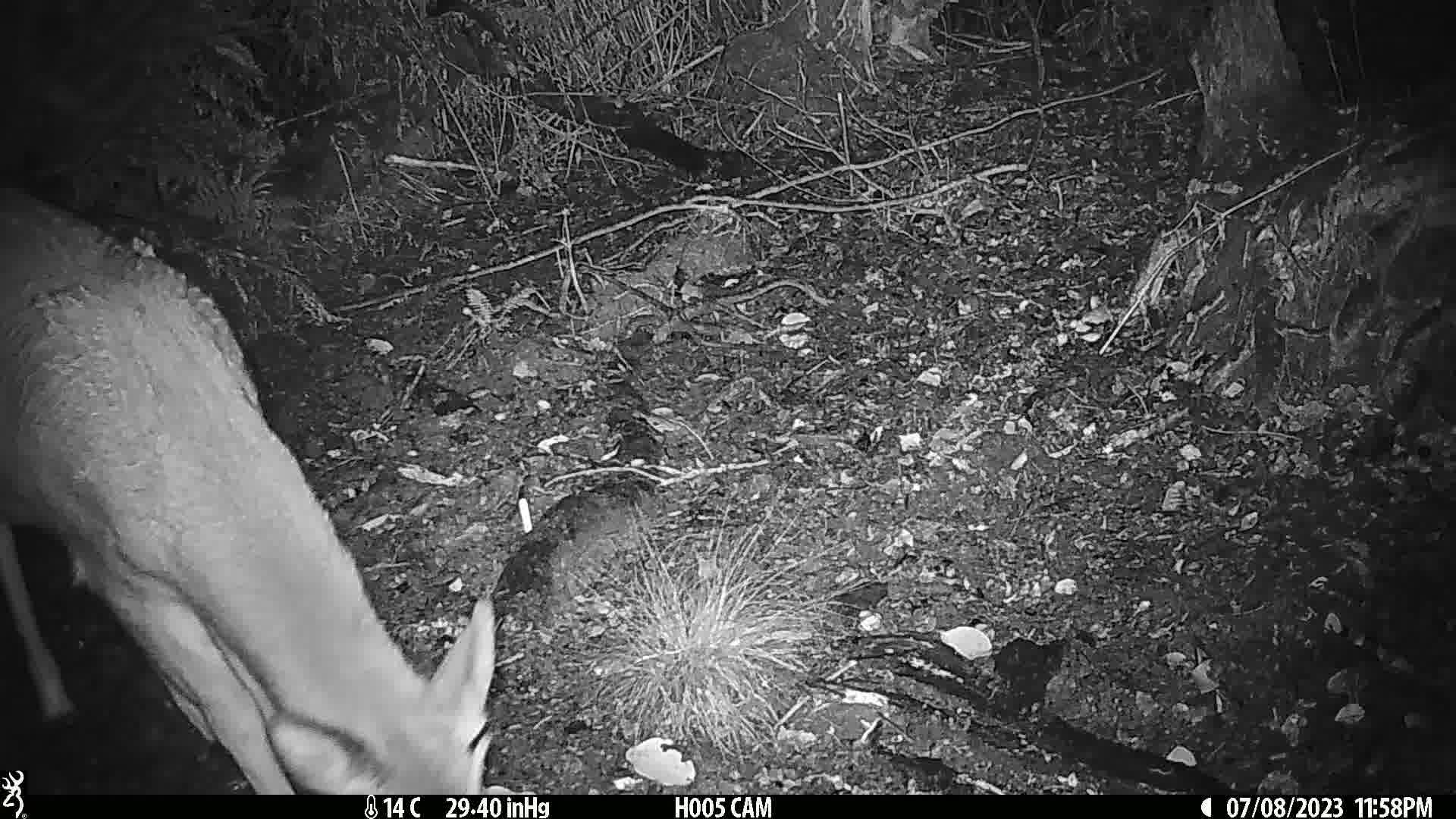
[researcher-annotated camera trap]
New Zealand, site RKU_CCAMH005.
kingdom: Animalia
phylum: Chordata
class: Mammalia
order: Artiodactyla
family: Cervidae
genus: Odocoileus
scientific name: Odocoileus virginianus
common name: white-tailed deer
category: white tailed deer